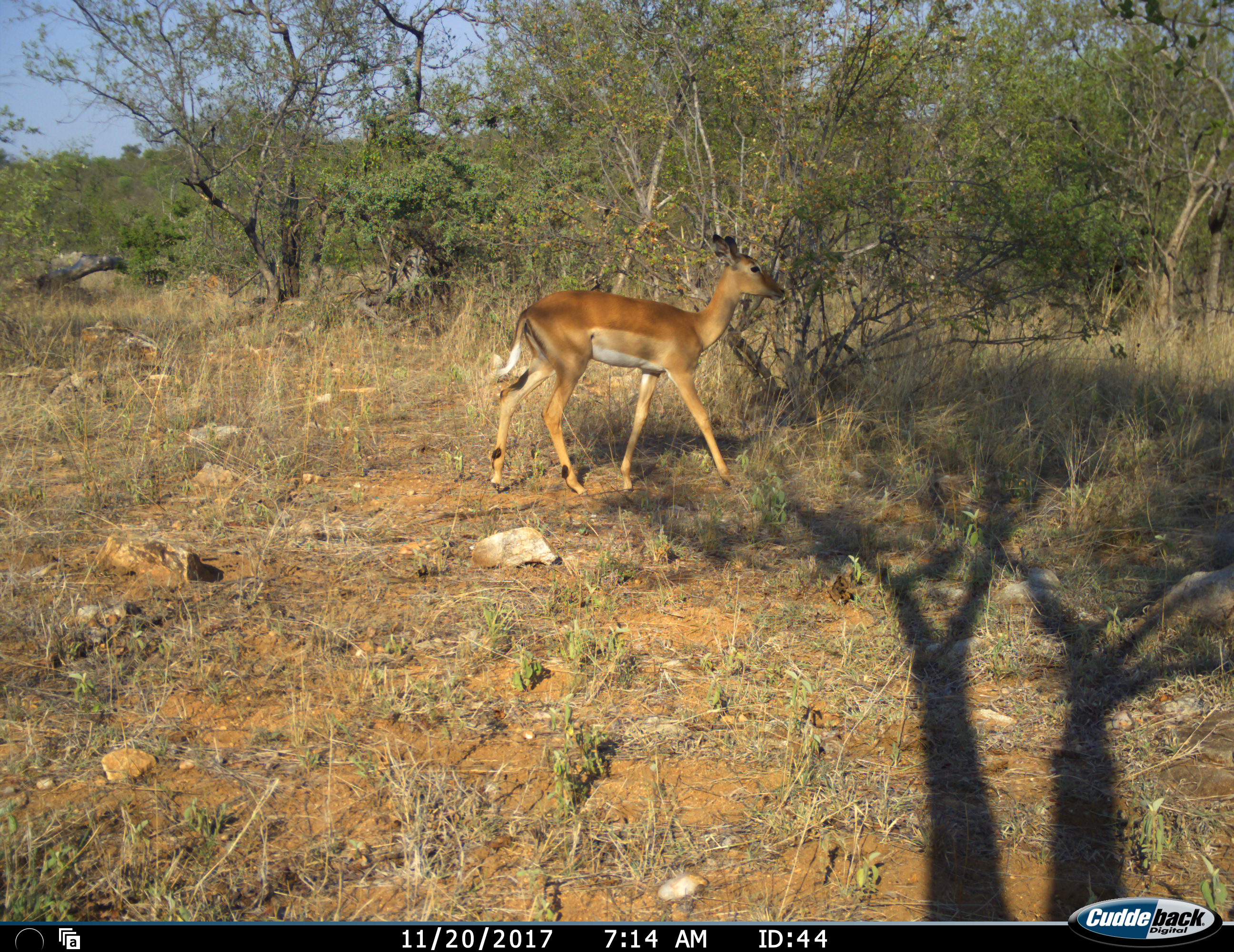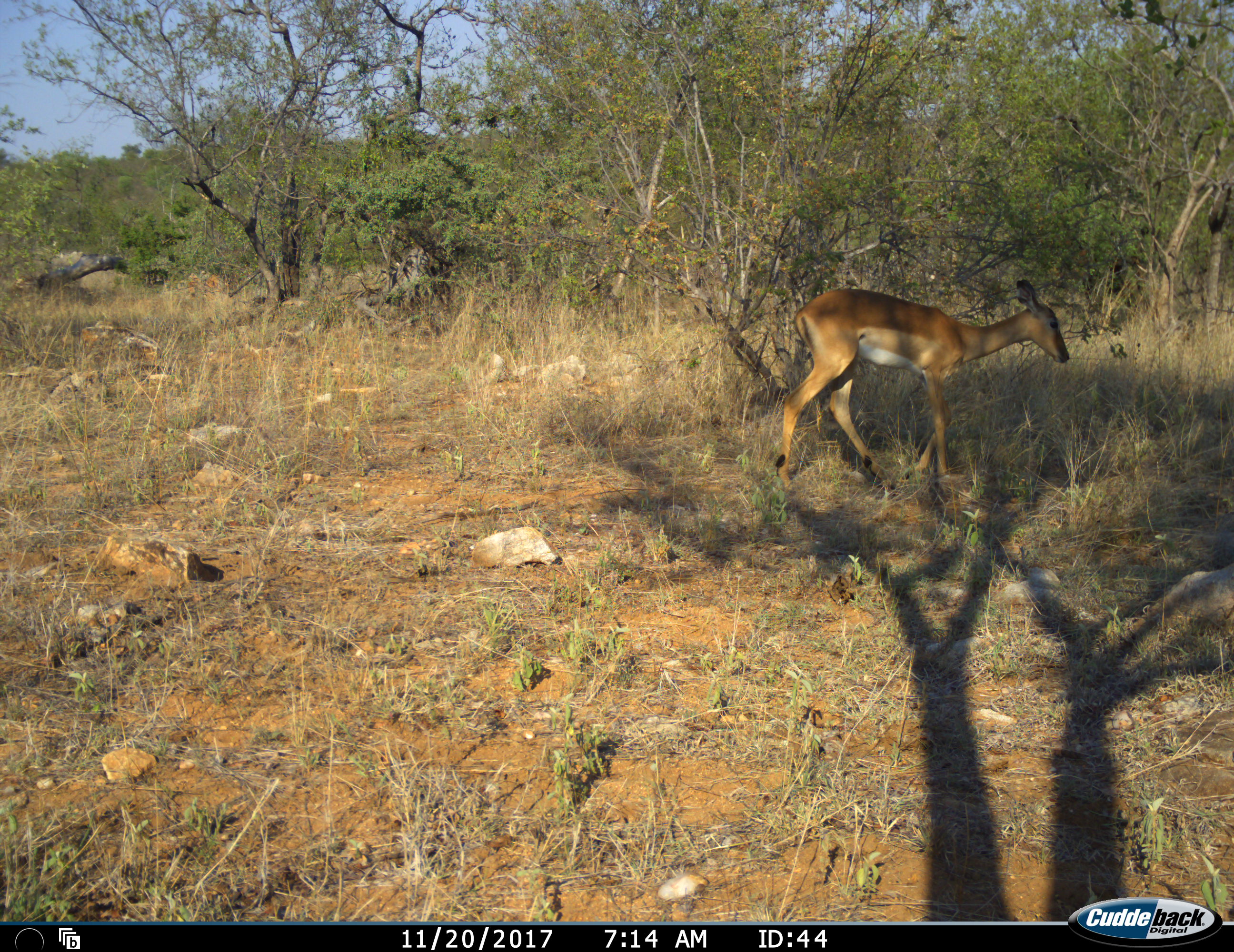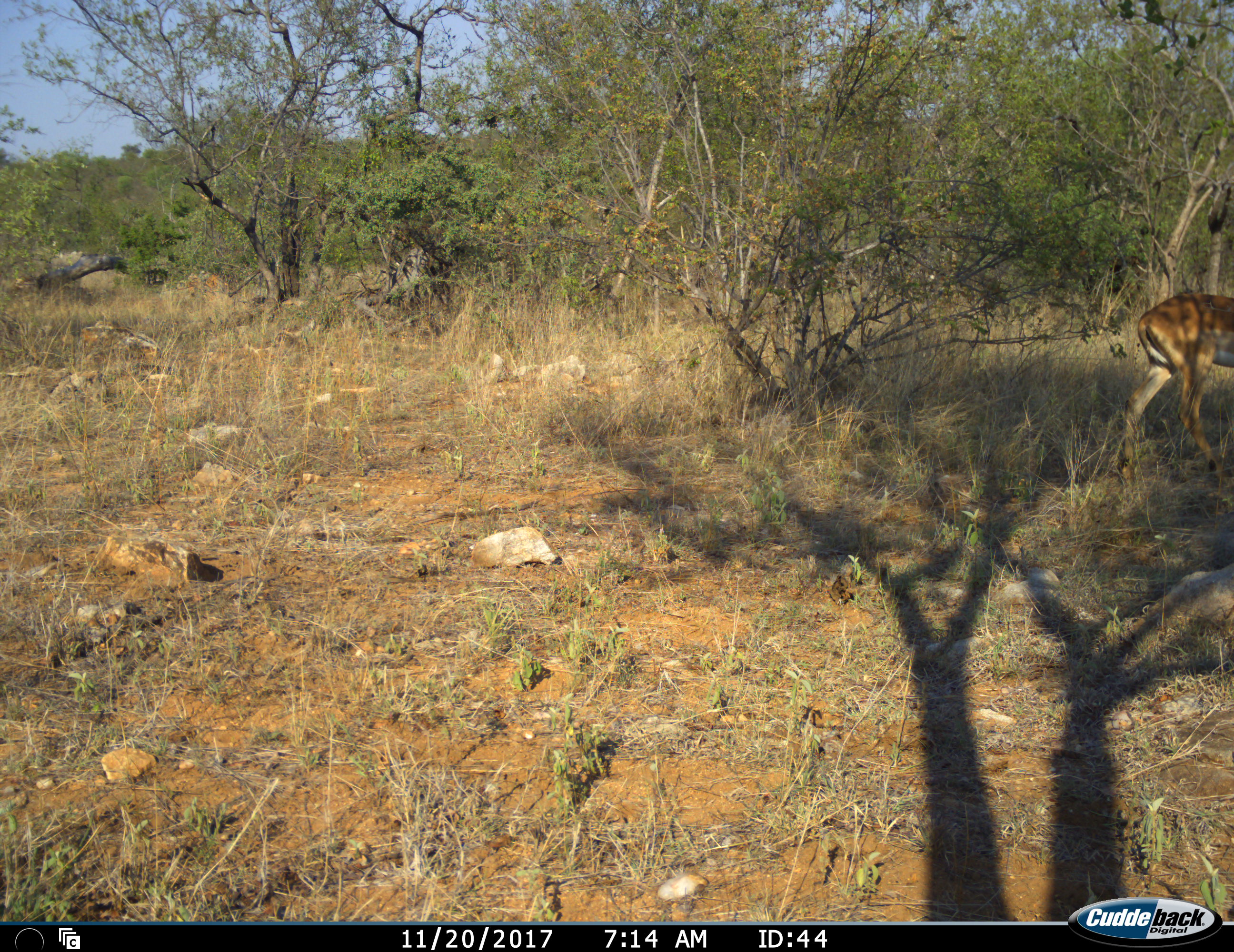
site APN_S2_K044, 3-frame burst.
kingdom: Animalia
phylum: Chordata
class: Mammalia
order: Artiodactyla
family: Bovidae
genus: Aepyceros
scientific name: Aepyceros melampus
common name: impala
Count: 1.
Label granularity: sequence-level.